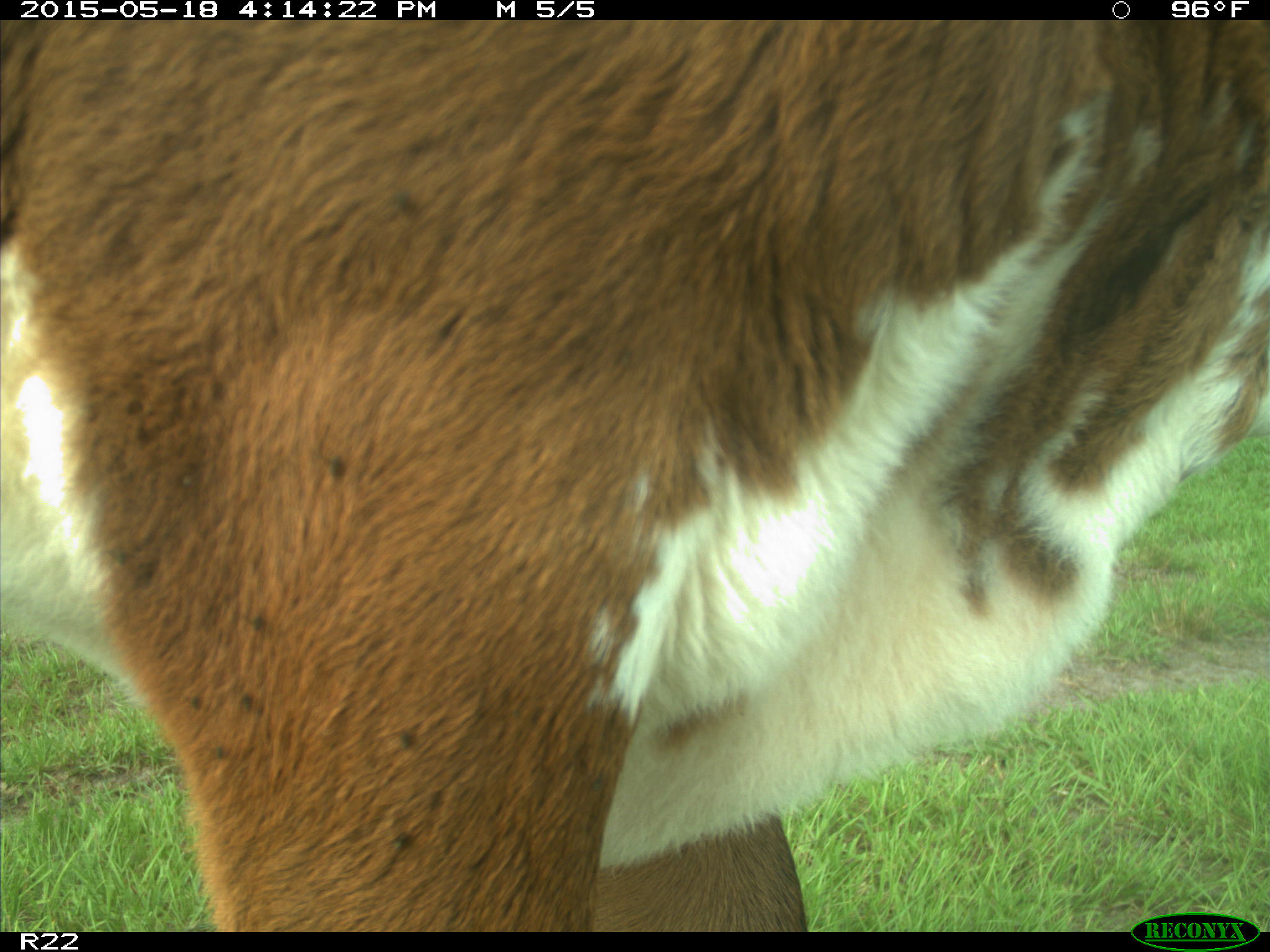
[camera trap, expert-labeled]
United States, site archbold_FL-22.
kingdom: Animalia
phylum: Chordata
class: Mammalia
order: Artiodactyla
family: Bovidae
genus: Bos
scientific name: Bos taurus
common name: domestic cow